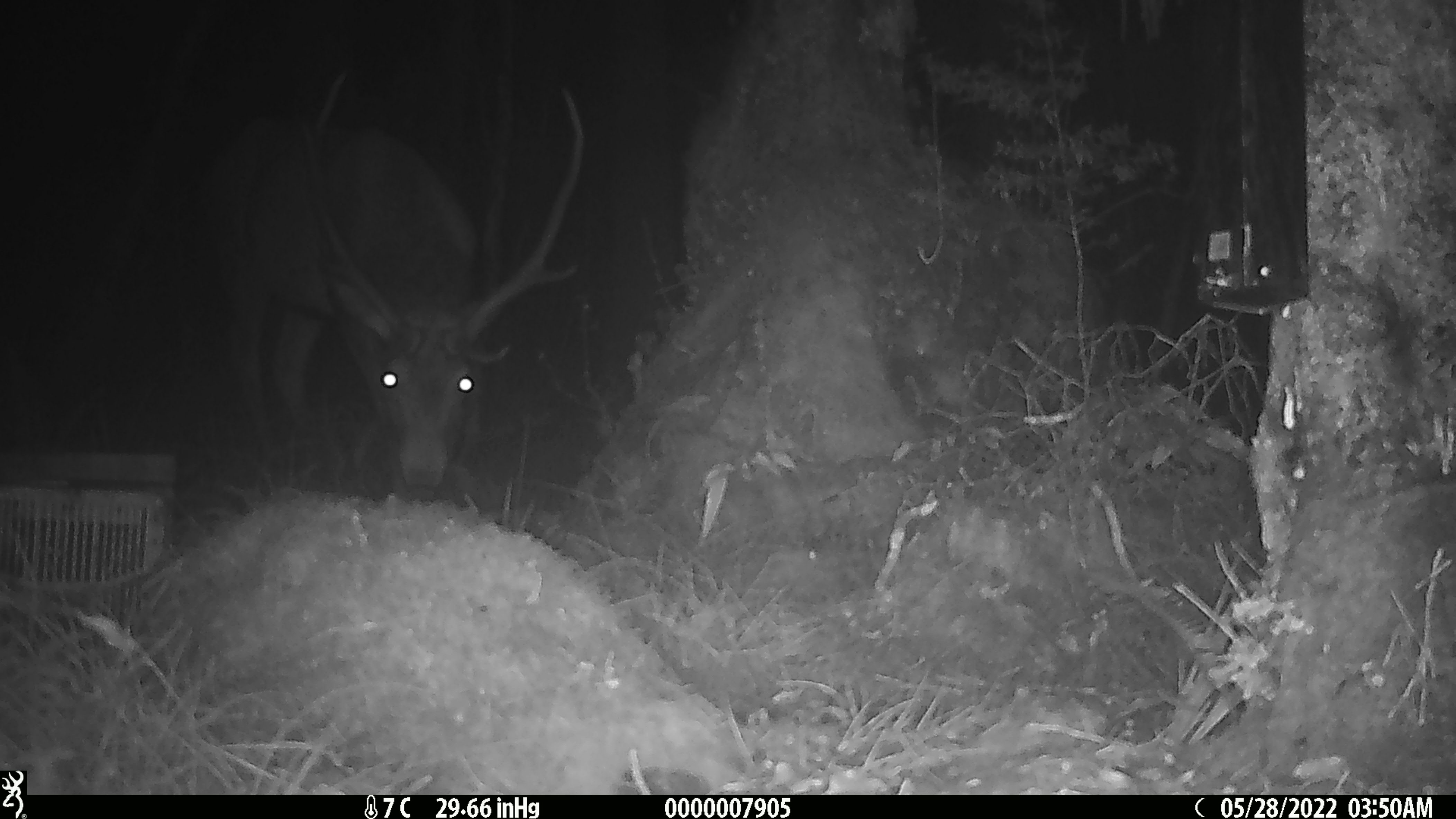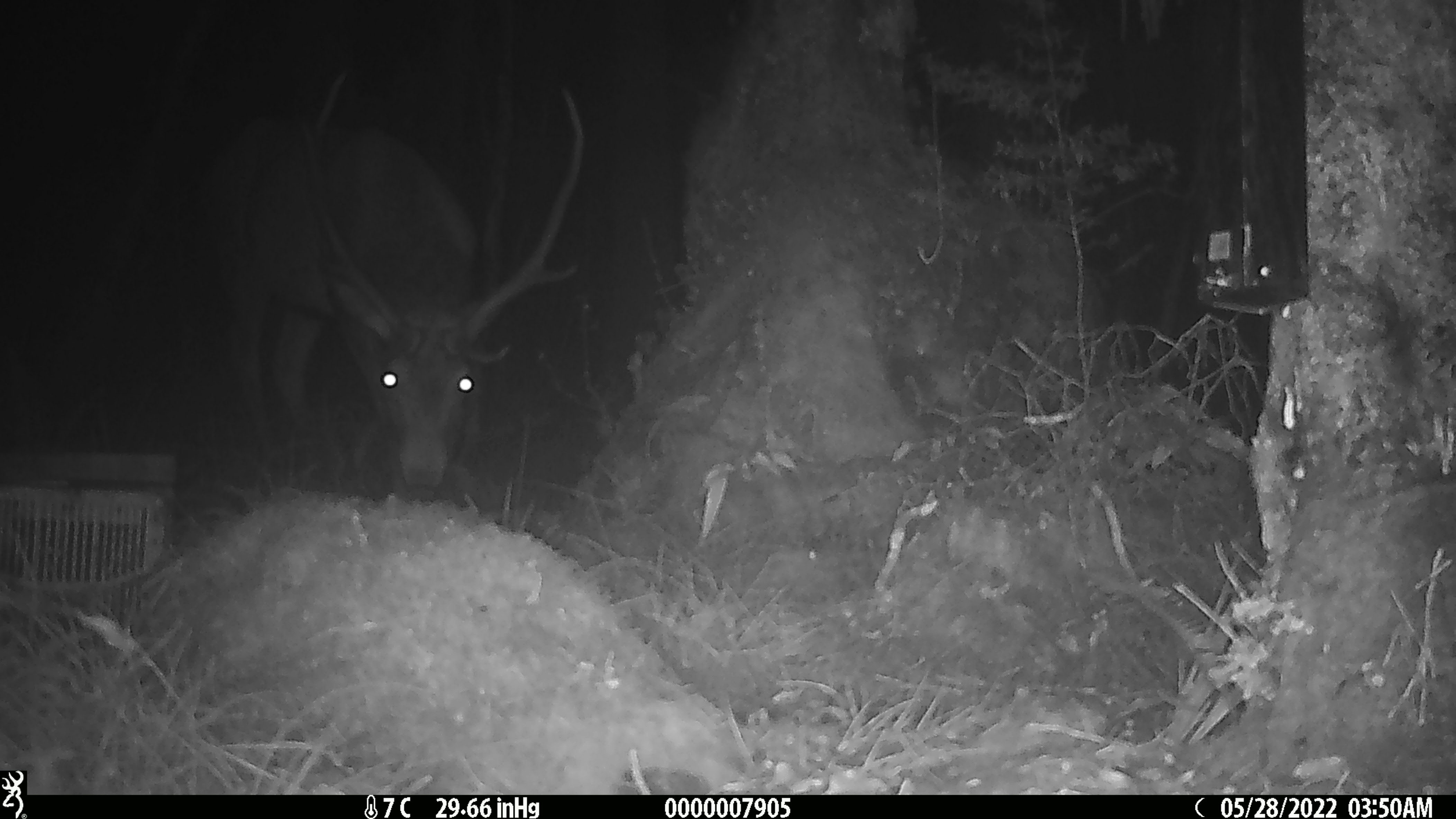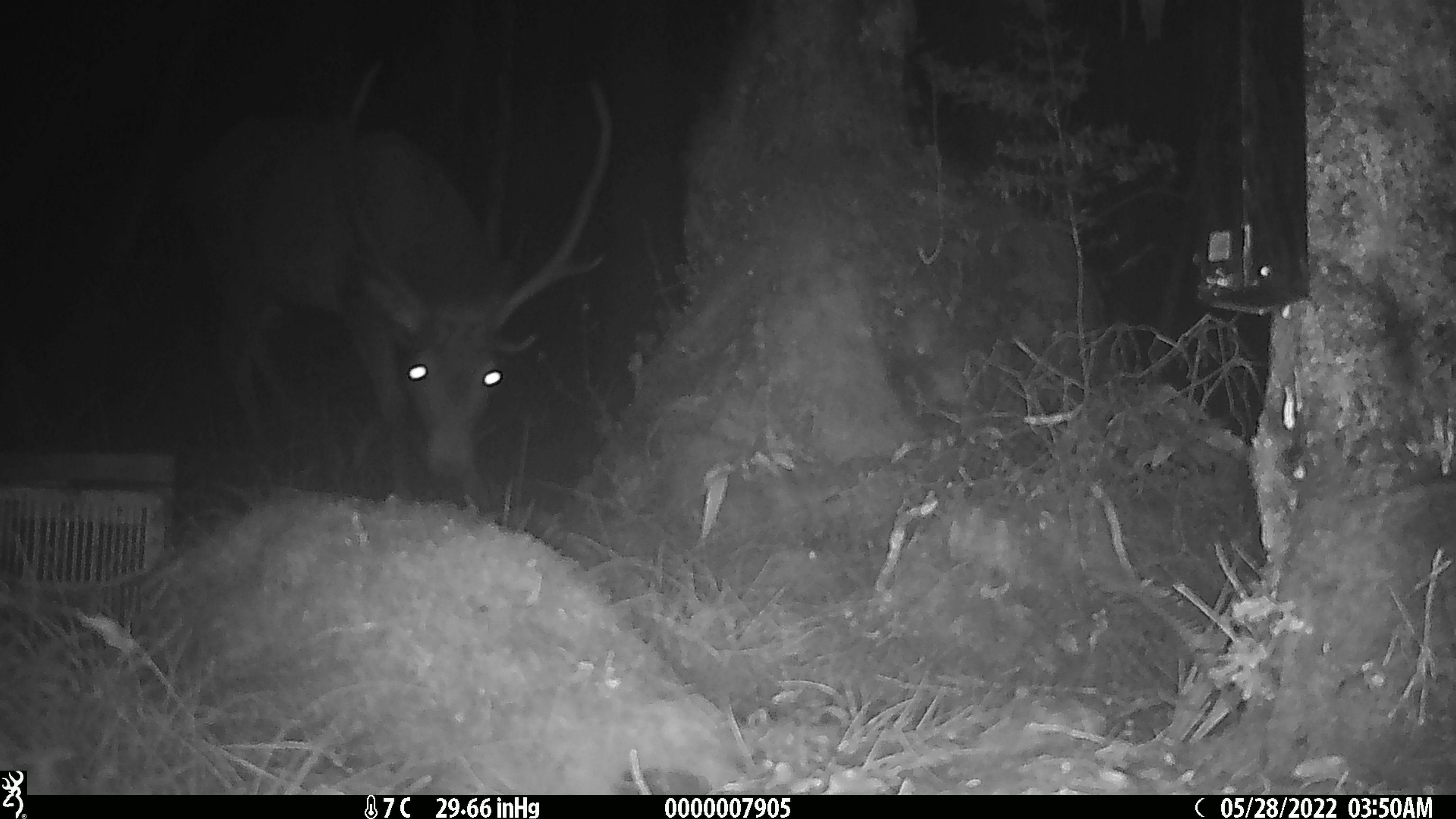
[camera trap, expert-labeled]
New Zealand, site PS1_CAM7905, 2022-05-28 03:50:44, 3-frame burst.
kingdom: Animalia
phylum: Chordata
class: Mammalia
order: Artiodactyla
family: Cervidae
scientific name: Cervidae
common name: deer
Deer (Cervidae).